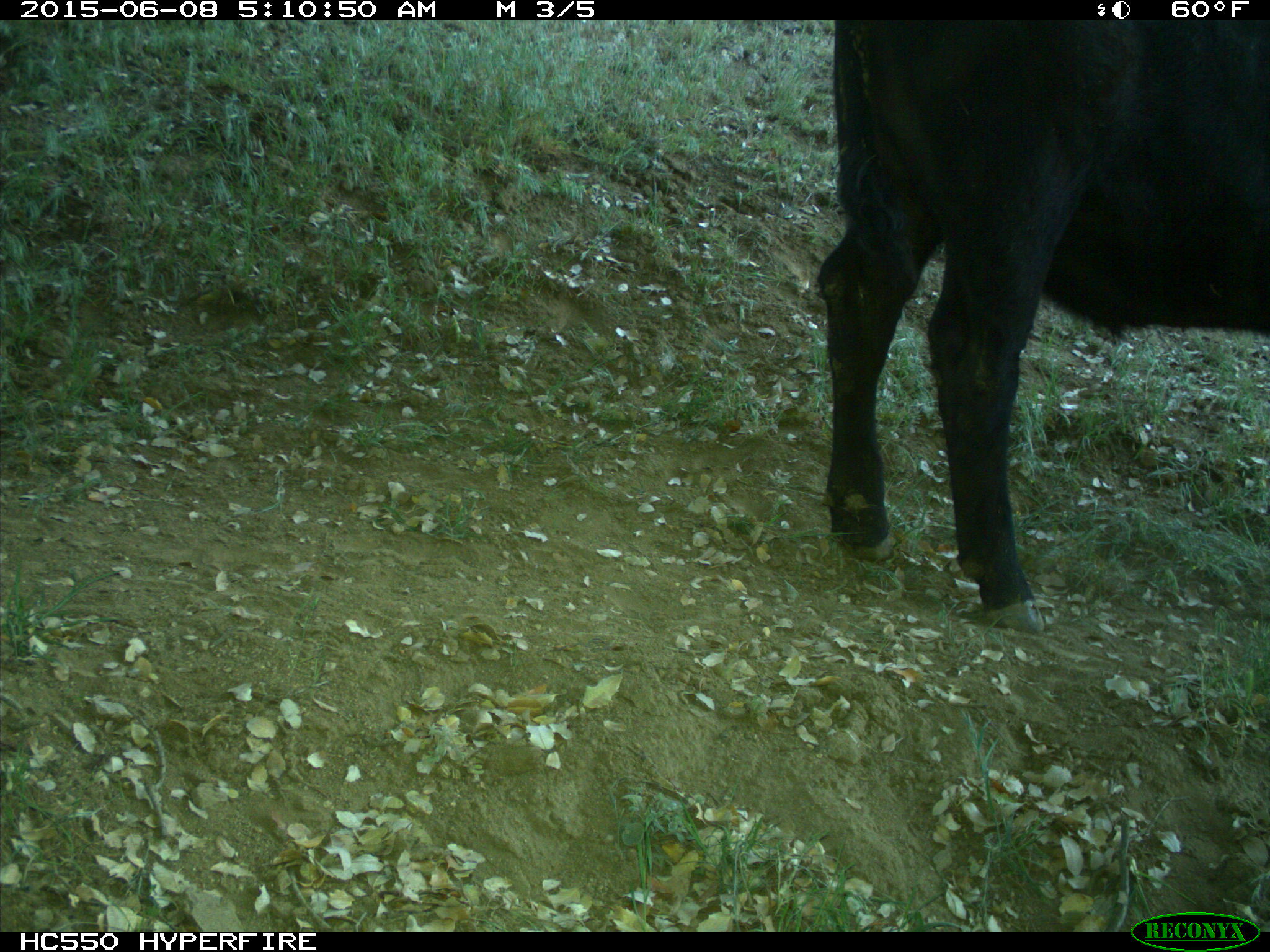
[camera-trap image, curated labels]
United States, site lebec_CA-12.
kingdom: Animalia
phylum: Chordata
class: Mammalia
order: Artiodactyla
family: Bovidae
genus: Bos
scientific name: Bos taurus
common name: domestic cow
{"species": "Bos taurus (domestic cow)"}